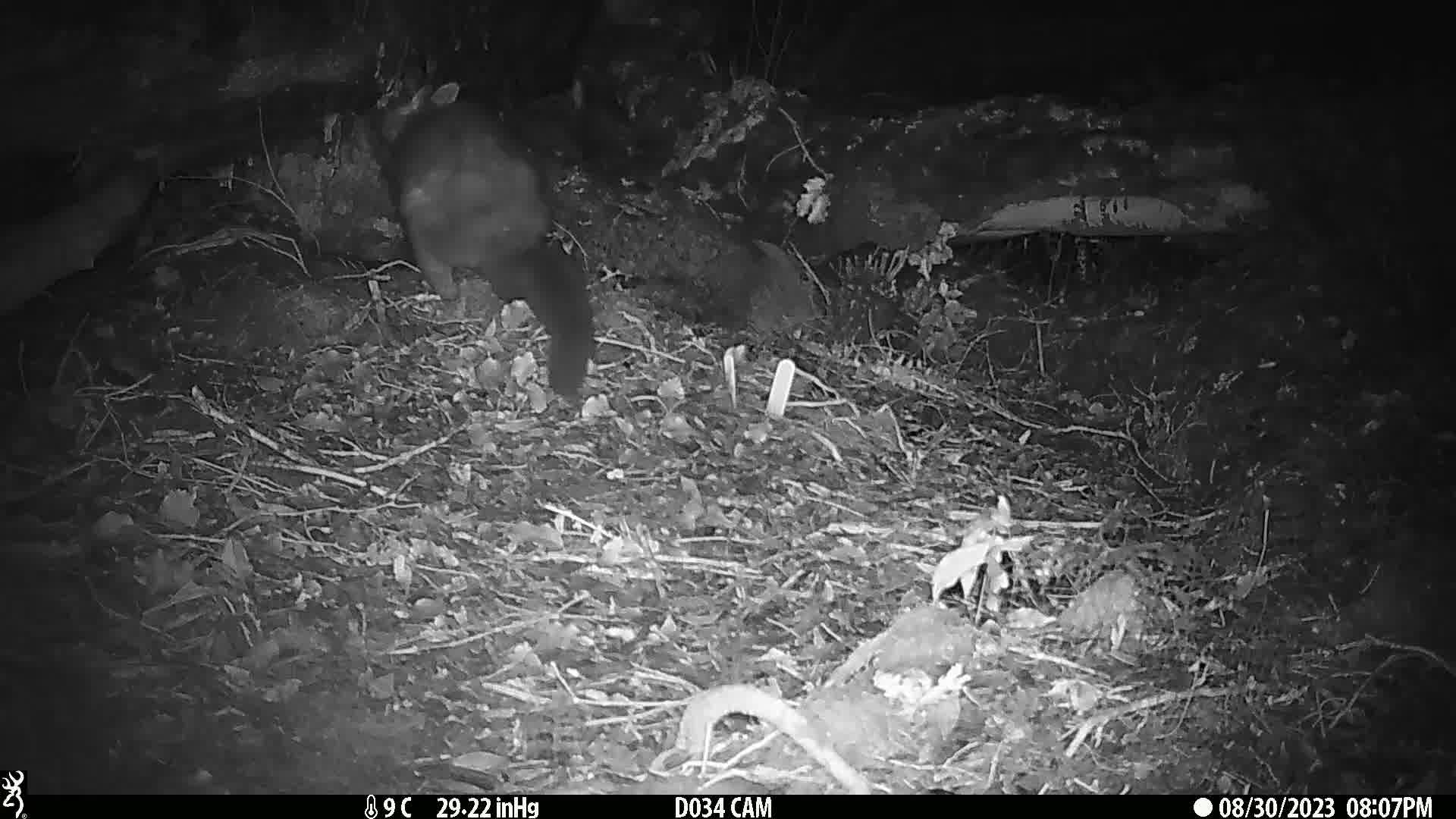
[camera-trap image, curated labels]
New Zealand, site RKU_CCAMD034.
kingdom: Animalia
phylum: Chordata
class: Mammalia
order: Diprotodontia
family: Phalangeridae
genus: Trichosurus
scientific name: Trichosurus vulpecula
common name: common brushtail possum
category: possum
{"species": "possum (common brushtail possum) (Trichosurus vulpecula)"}